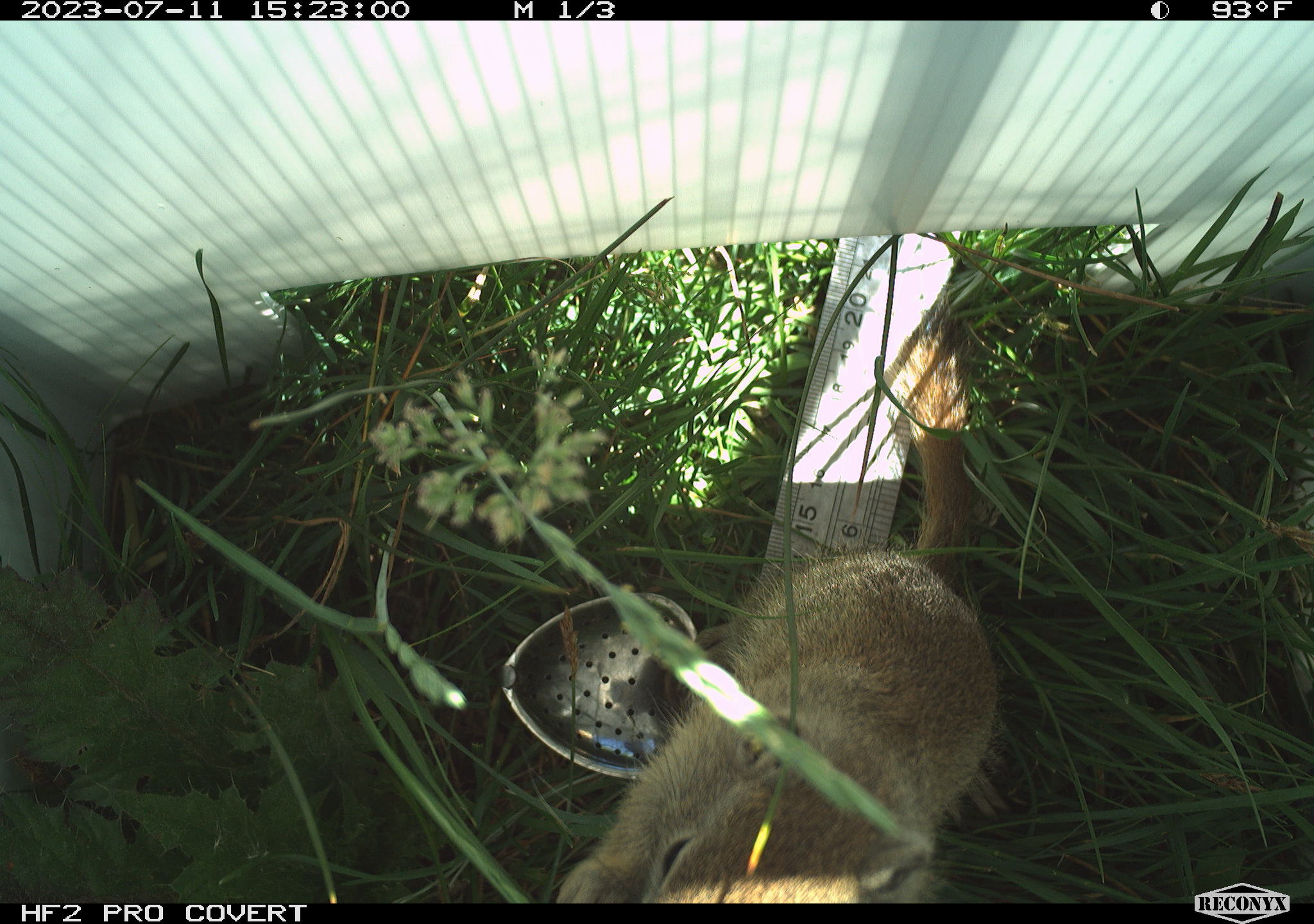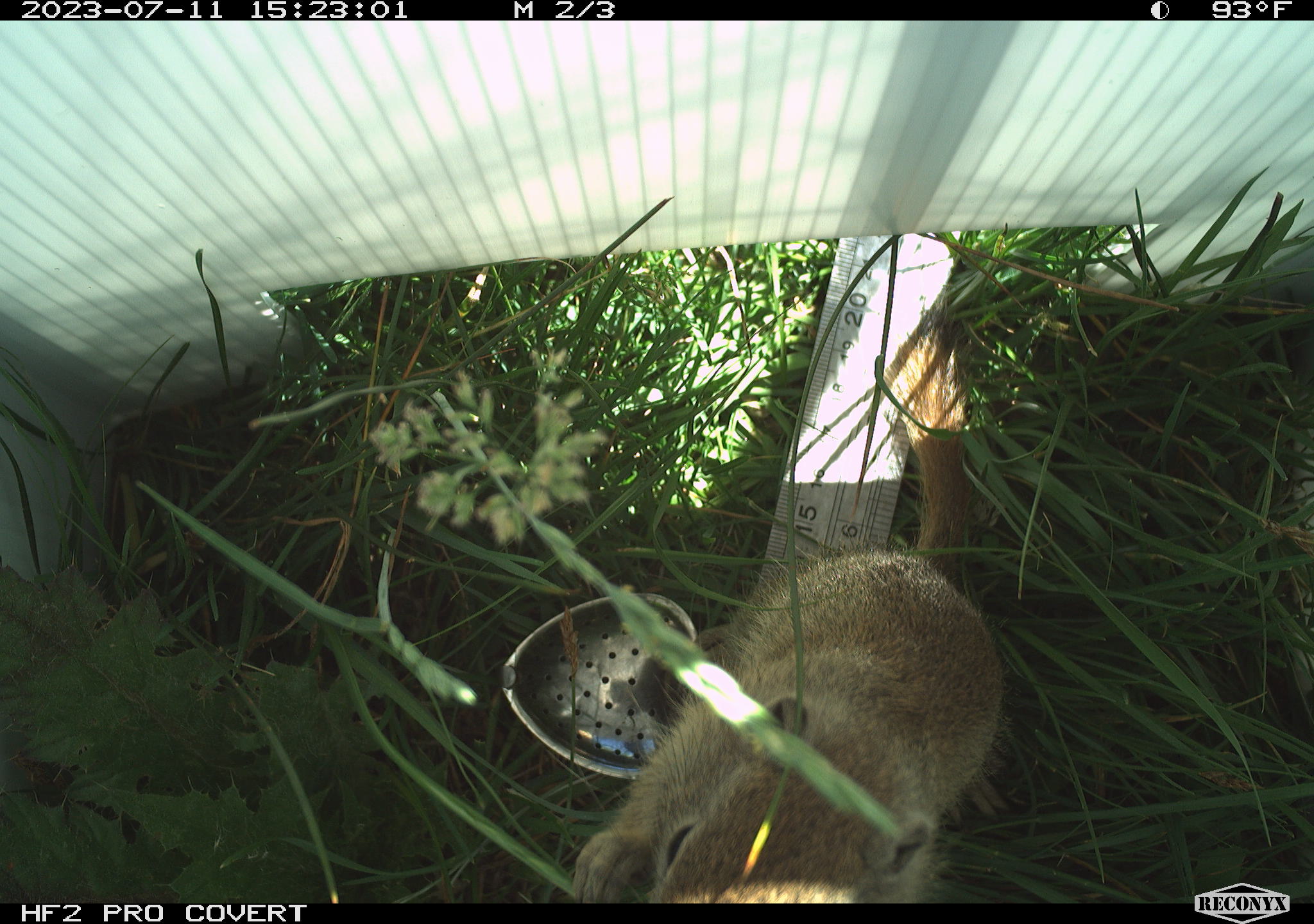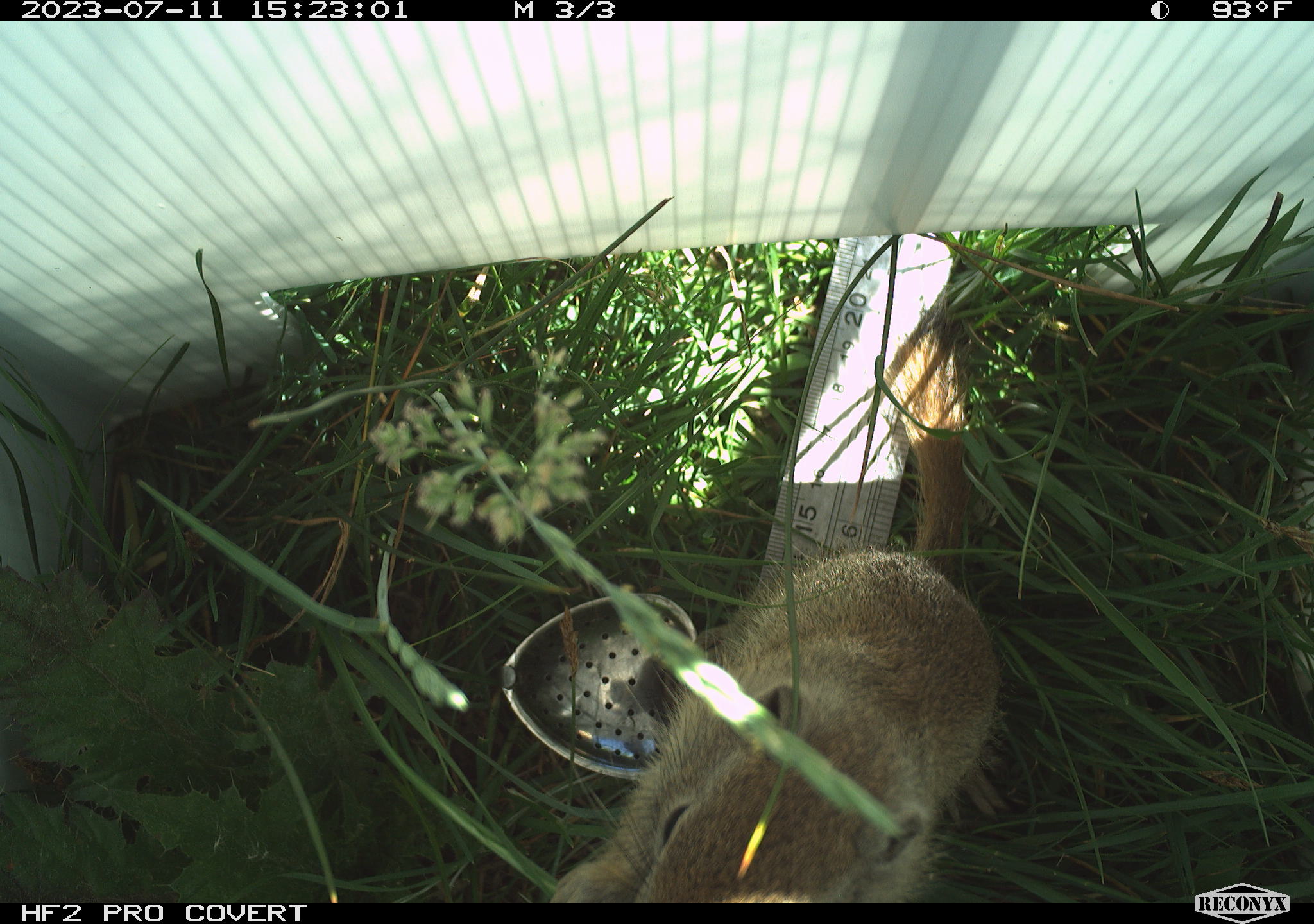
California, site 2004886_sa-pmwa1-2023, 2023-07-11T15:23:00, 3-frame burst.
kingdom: Animalia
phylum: Chordata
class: Mammalia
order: Rodentia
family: Sciuridae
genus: Urocitellus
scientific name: Urocitellus beldingi beldingi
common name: belding's ground squirrel